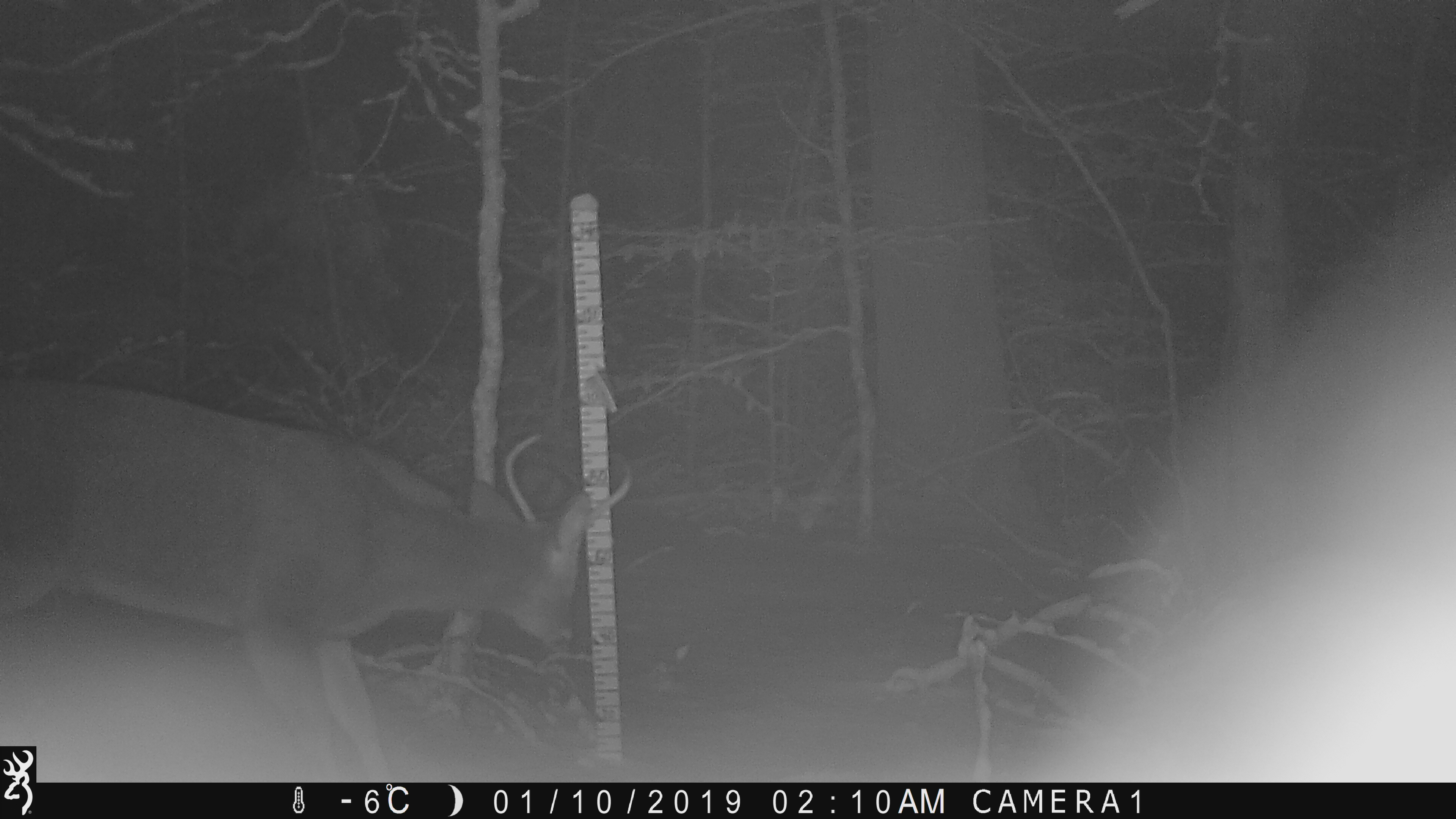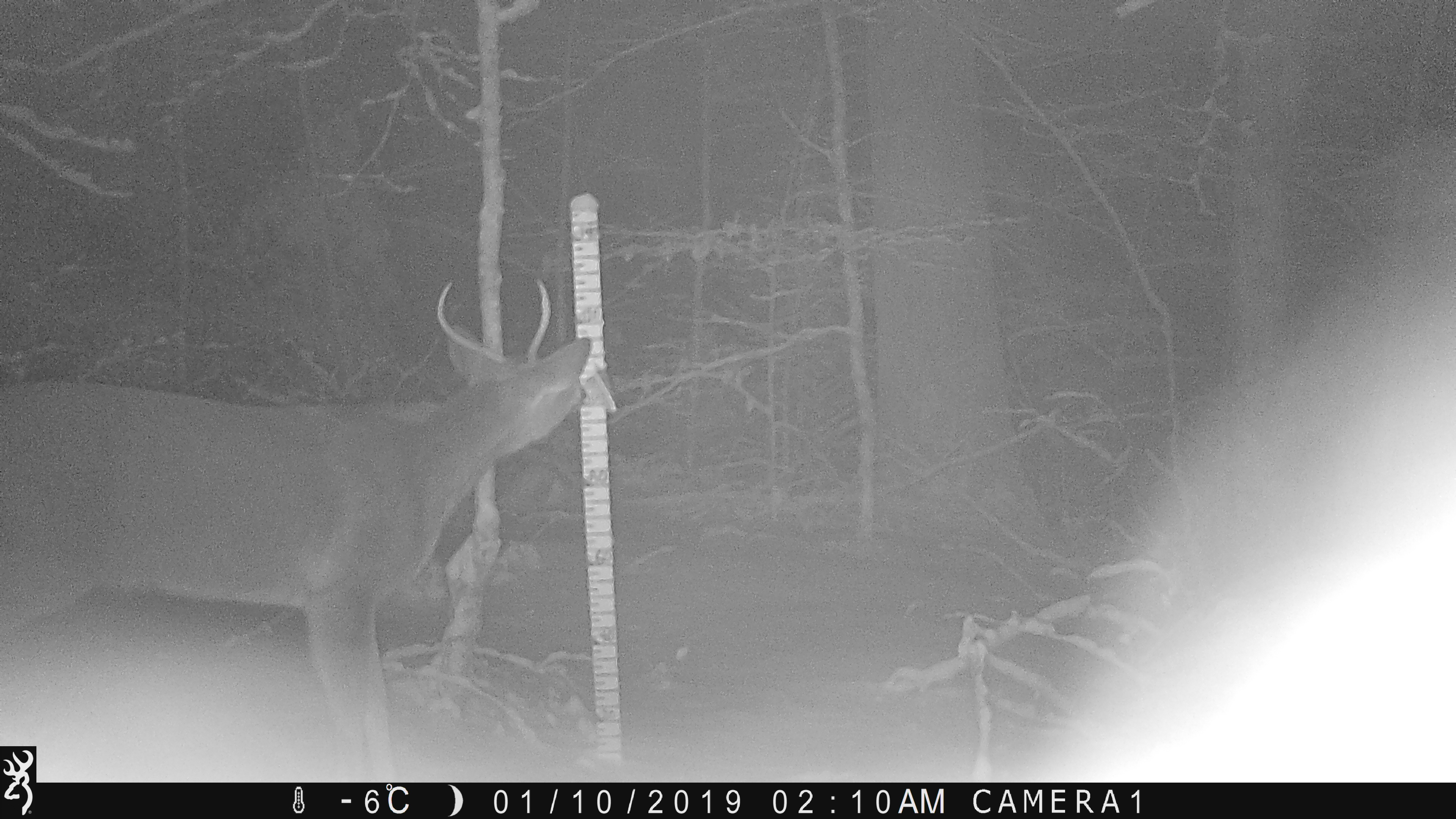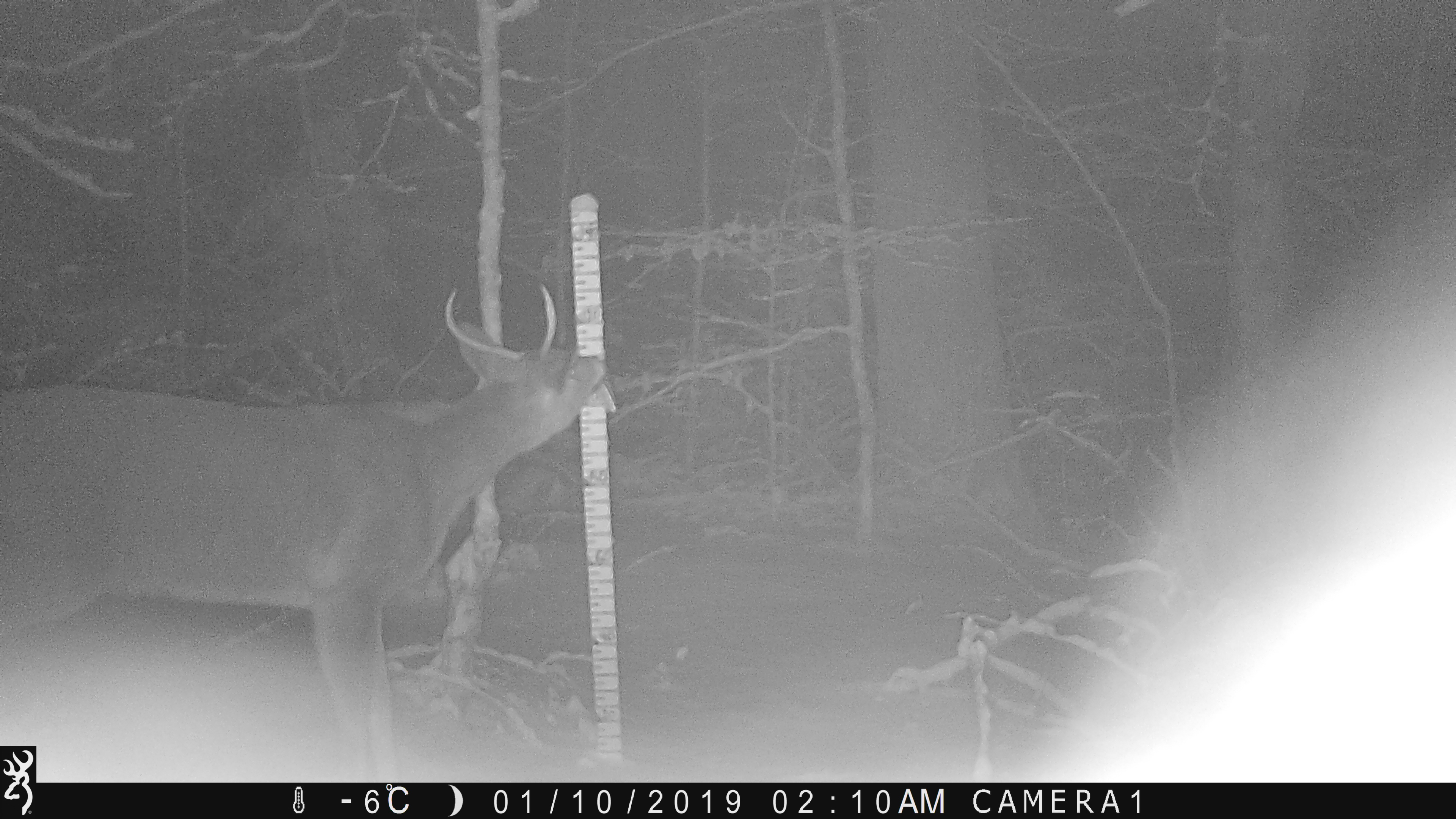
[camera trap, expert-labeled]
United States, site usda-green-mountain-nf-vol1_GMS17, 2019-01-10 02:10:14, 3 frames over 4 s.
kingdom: Animalia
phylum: Chordata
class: Mammalia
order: Artiodactyla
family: Cervidae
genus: Odocoileus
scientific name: Odocoileus virginianus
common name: white-tailed deer